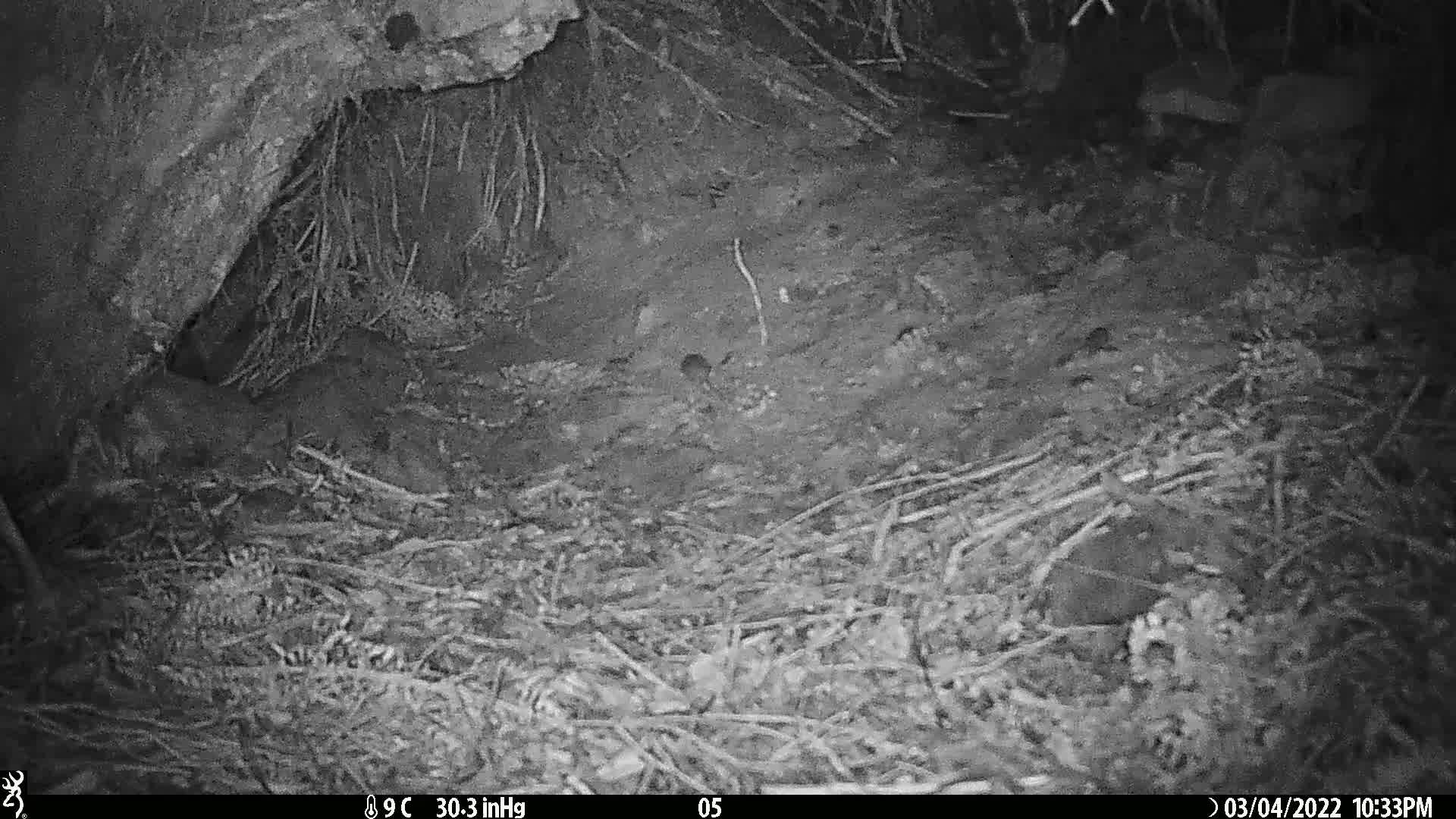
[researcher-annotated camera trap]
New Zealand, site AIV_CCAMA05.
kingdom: Animalia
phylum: Chordata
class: Mammalia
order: Rodentia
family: Muridae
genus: Mus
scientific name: Mus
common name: mouse